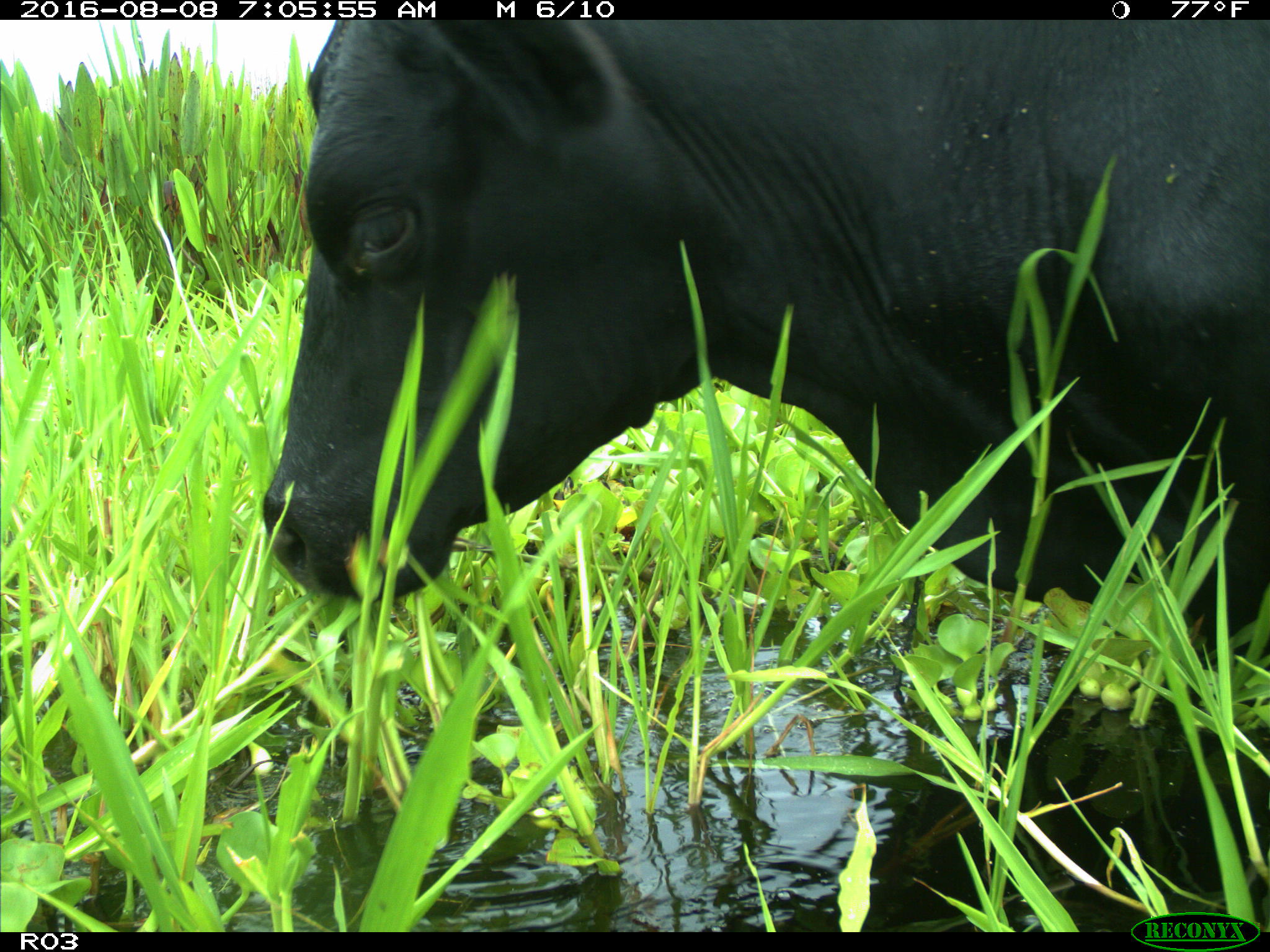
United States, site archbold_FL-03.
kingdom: Animalia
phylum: Chordata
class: Mammalia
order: Artiodactyla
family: Bovidae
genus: Bos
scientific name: Bos taurus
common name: domestic cow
Bos taurus (domestic cow).